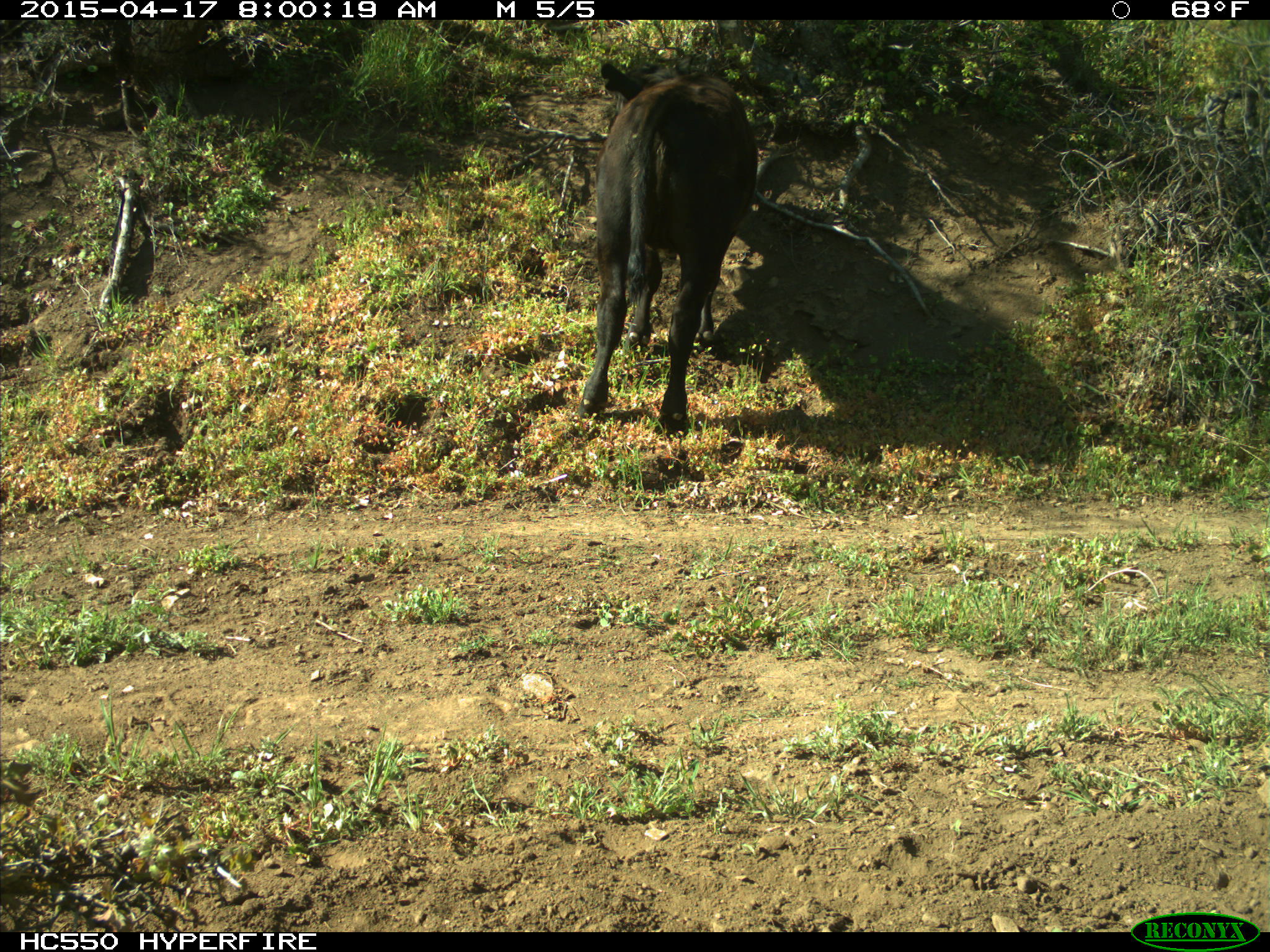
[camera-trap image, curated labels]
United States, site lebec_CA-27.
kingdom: Animalia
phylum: Chordata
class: Mammalia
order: Artiodactyla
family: Bovidae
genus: Bos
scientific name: Bos taurus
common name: domestic cow